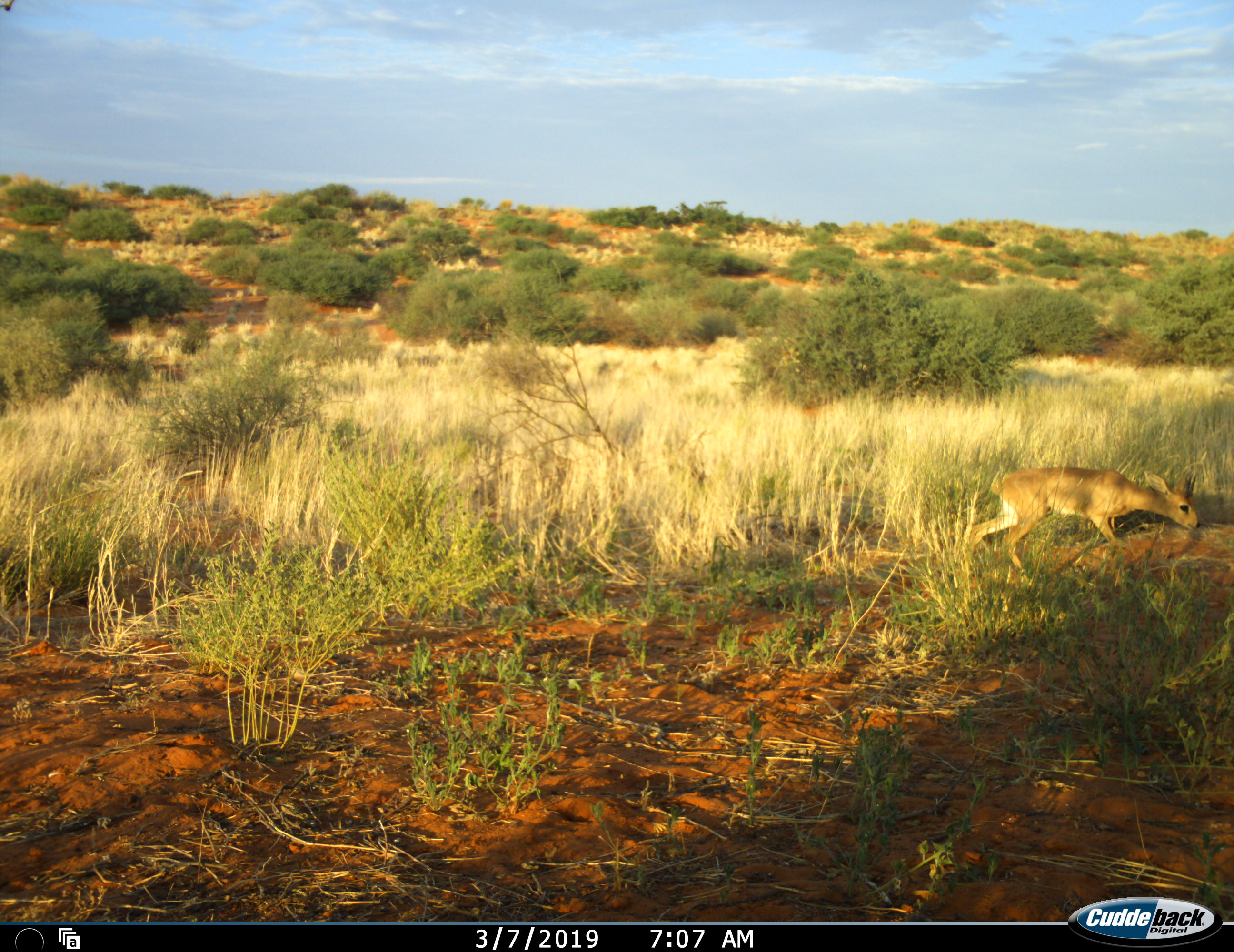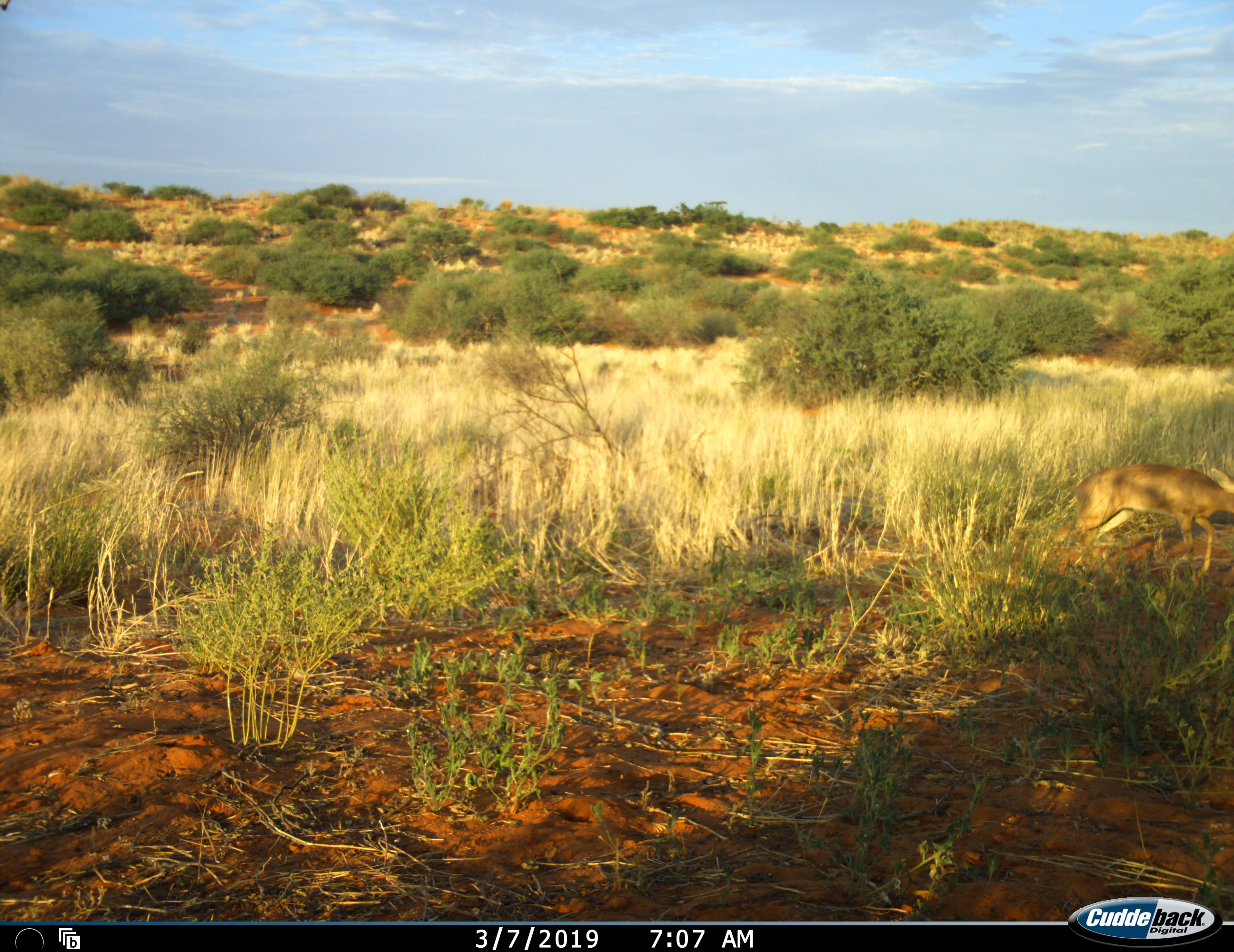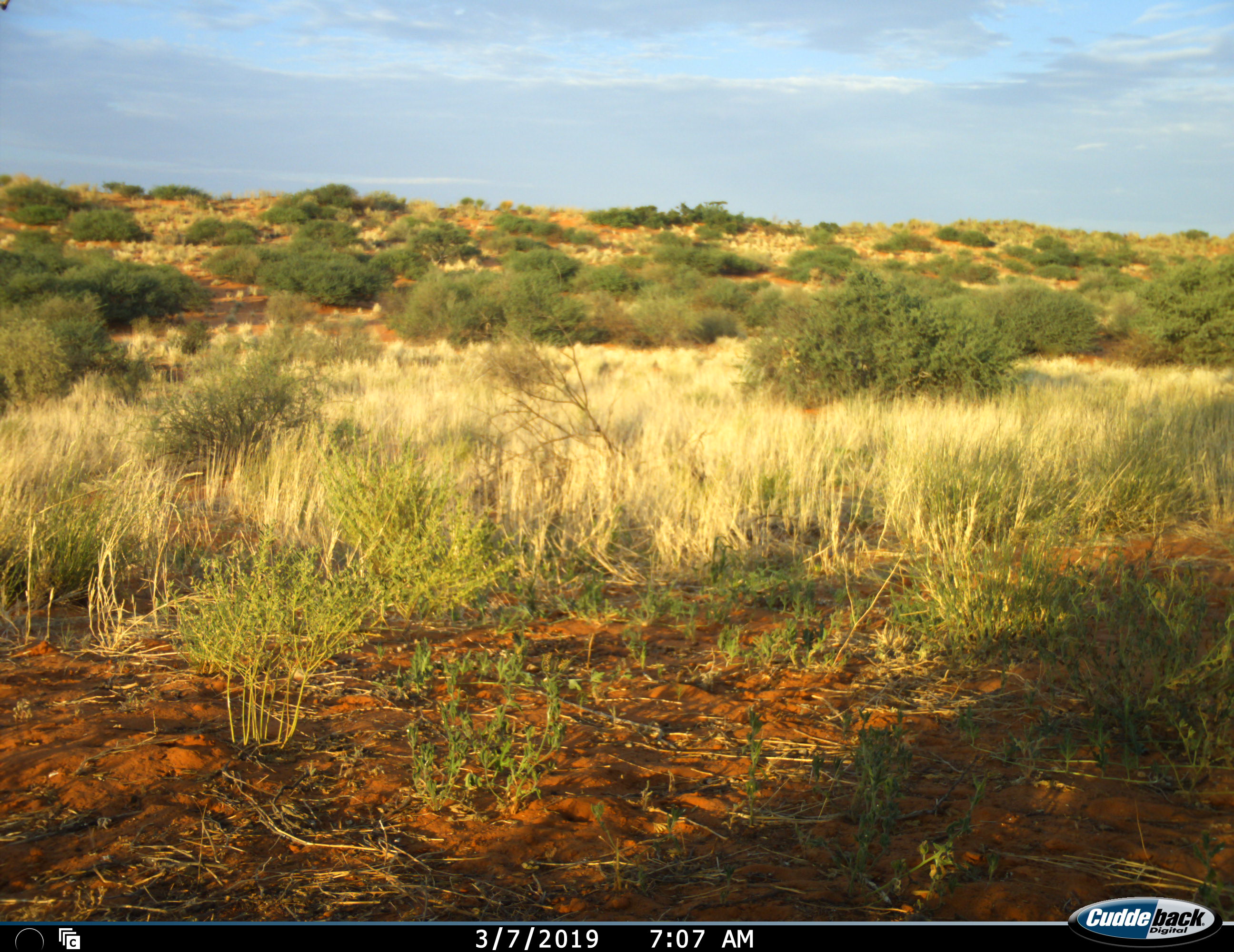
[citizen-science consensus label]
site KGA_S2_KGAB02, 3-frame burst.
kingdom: Animalia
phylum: Chordata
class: Mammalia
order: Artiodactyla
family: Bovidae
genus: Raphicerus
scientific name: Raphicerus campestris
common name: steenbok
Steenbok (Raphicerus campestris), count 1. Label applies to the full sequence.